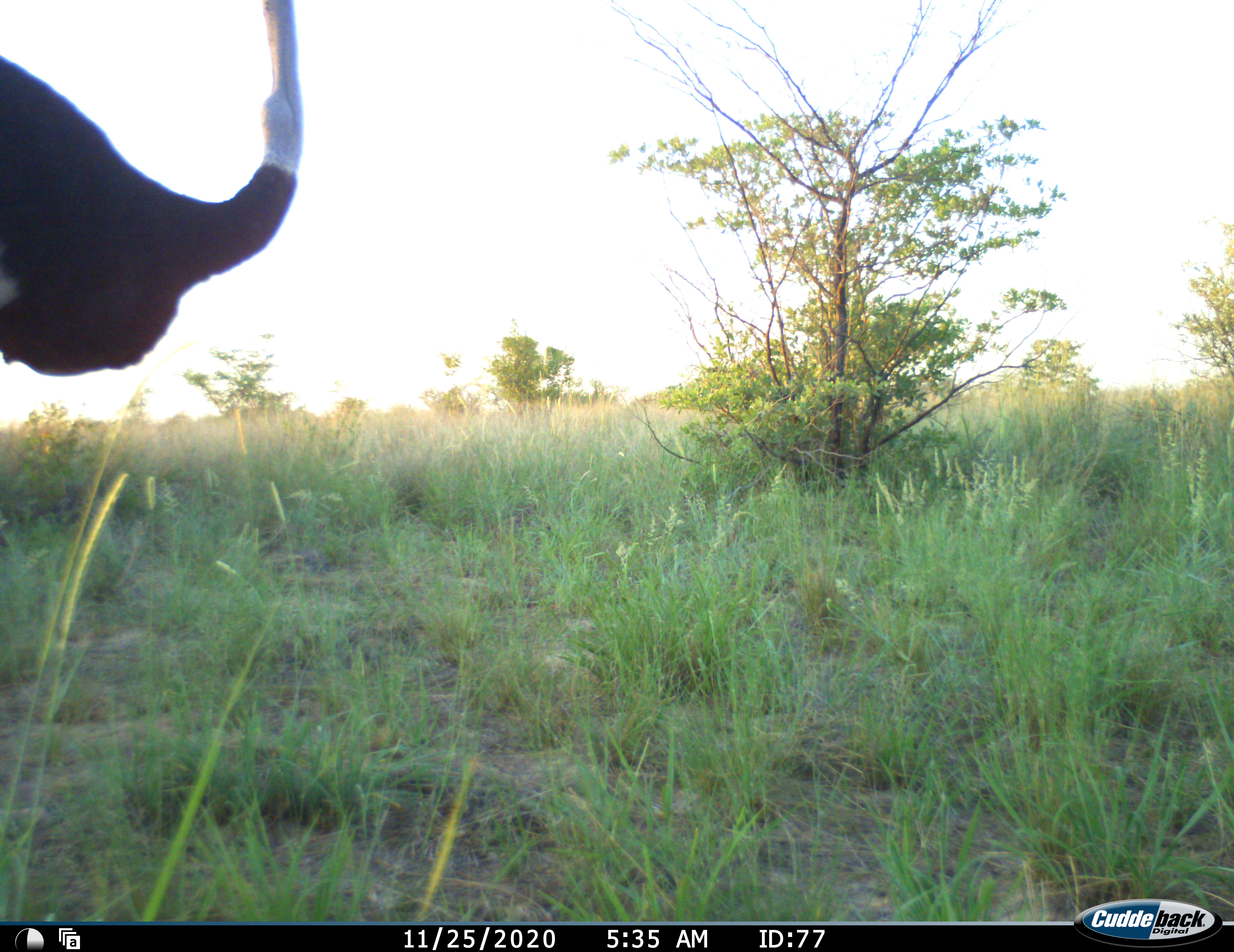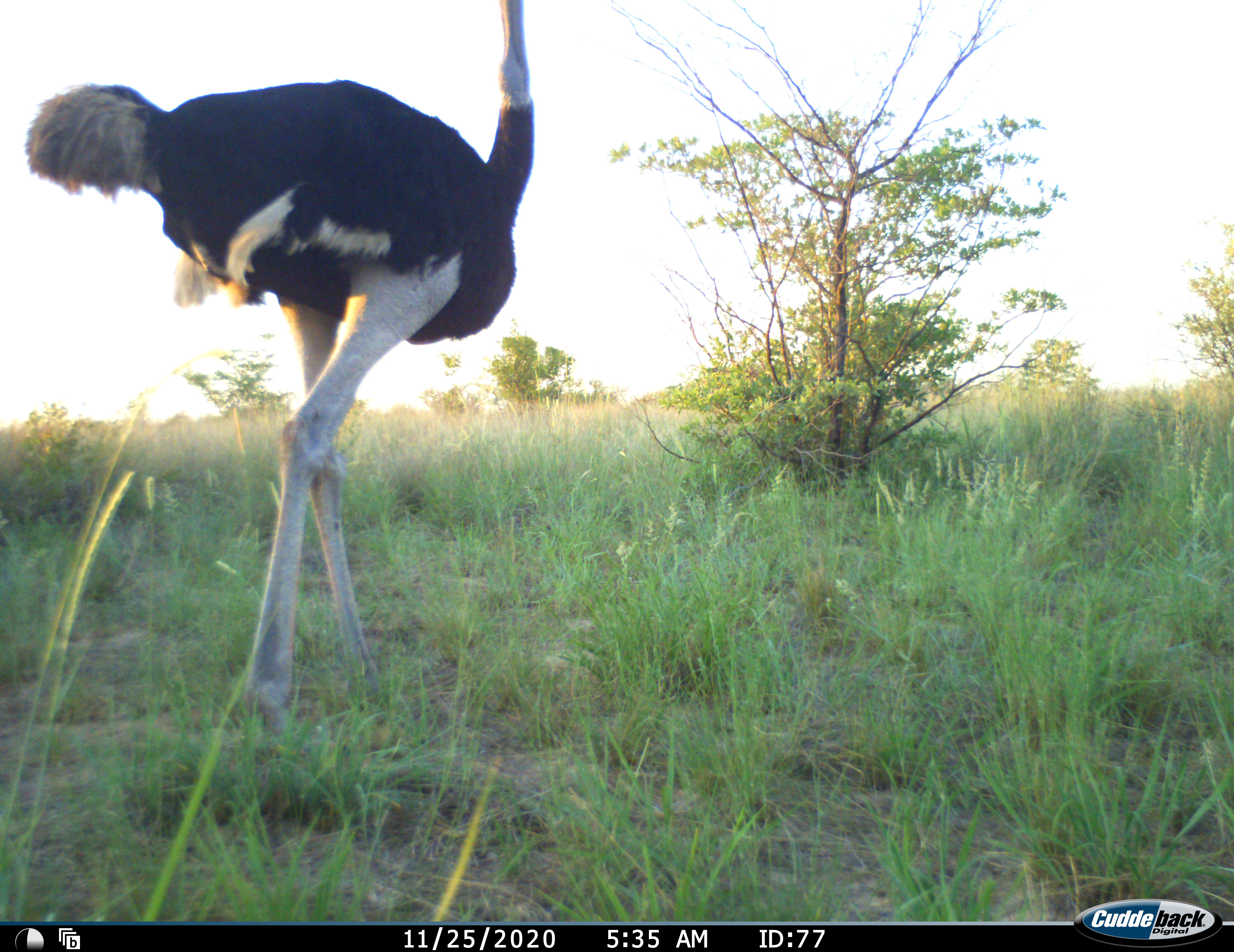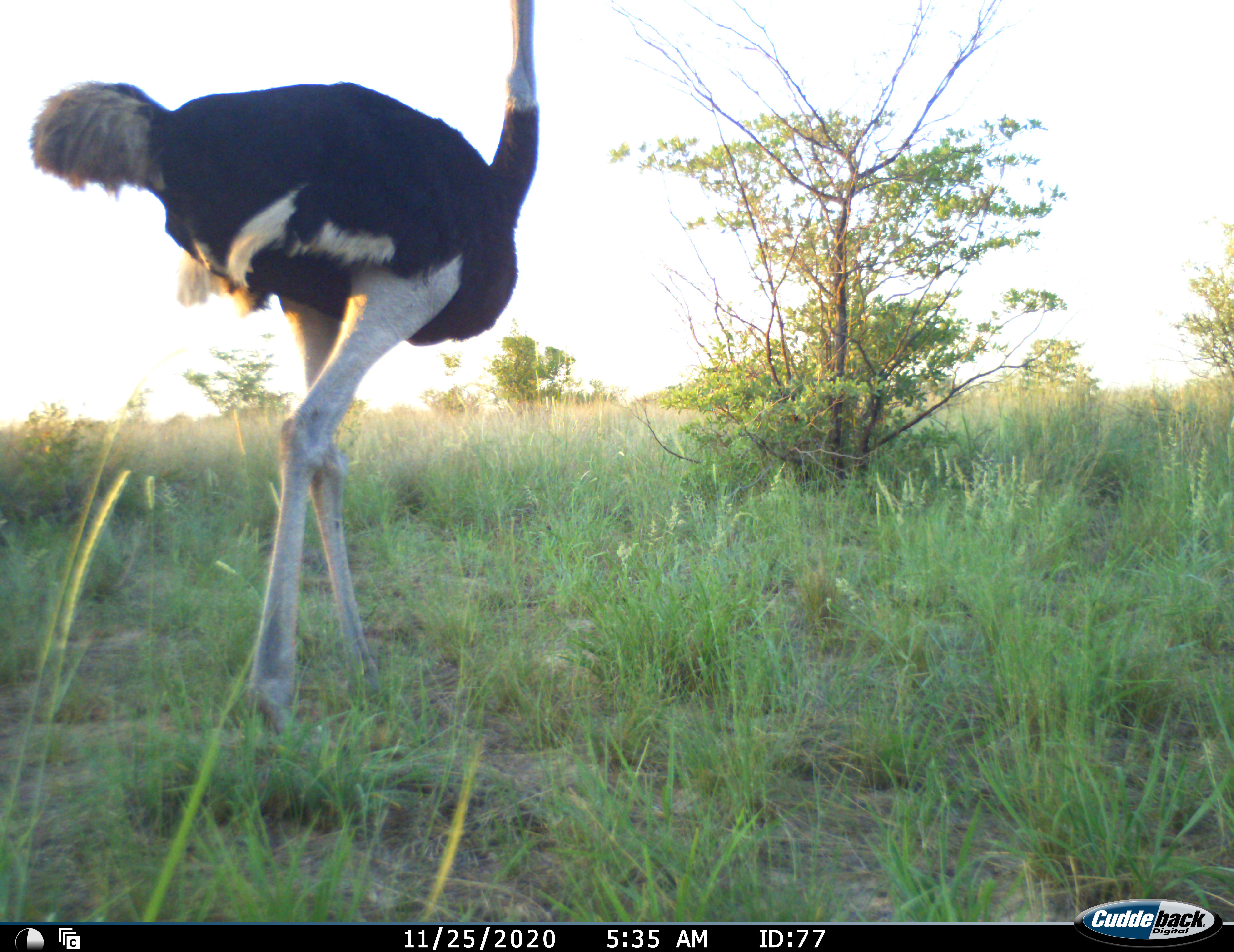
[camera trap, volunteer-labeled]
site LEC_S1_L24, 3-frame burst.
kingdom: Animalia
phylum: Chordata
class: Aves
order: Struthioniformes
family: Struthionidae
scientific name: Struthionidae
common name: ostrich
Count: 1.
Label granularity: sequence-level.